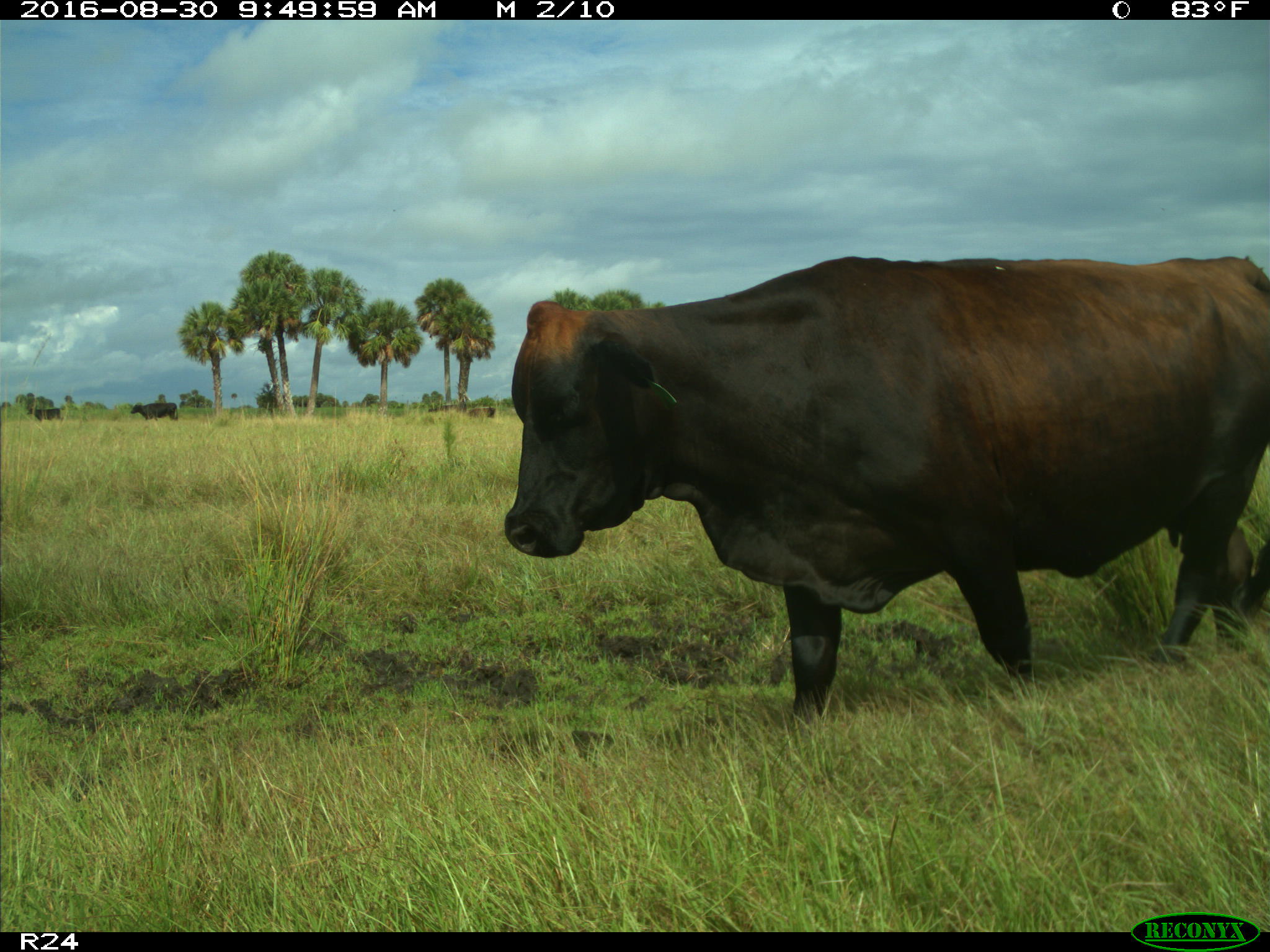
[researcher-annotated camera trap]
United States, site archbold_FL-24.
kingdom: Animalia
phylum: Chordata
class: Mammalia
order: Artiodactyla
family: Bovidae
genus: Bos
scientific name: Bos taurus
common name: domestic cow